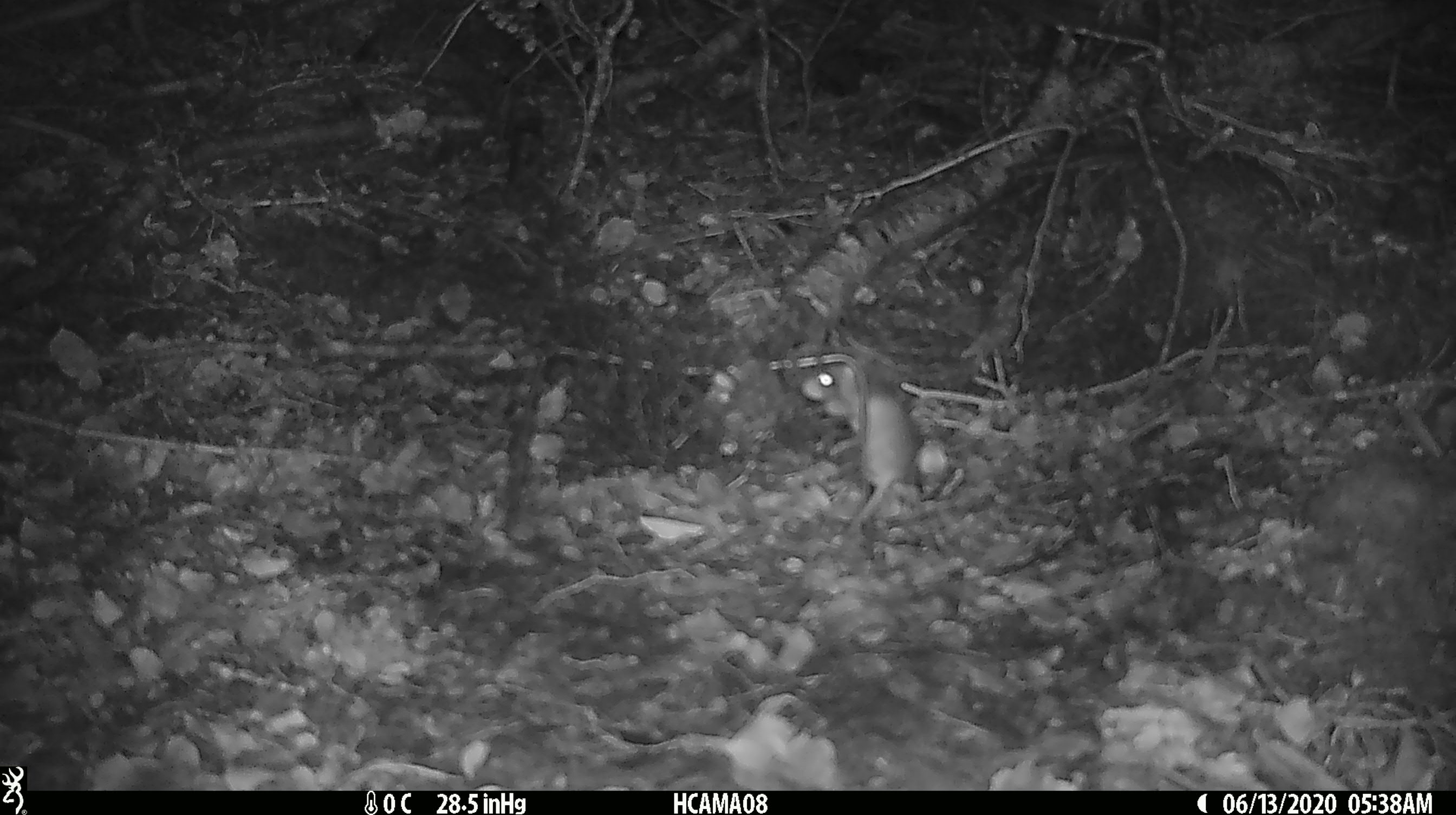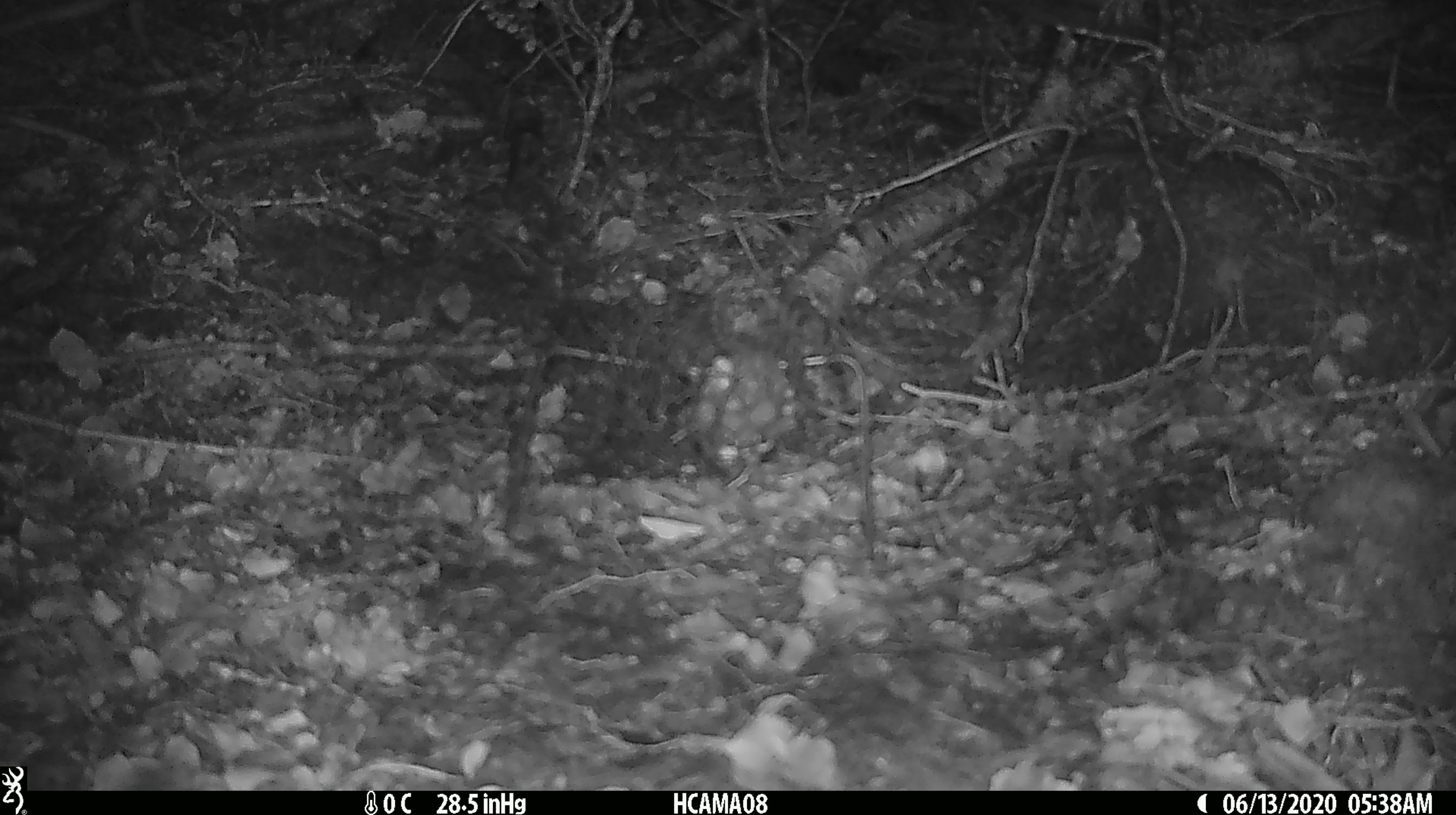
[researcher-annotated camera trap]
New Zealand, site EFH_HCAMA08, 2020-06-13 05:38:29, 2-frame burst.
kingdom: Animalia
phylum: Chordata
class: Mammalia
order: Rodentia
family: Muridae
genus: Mus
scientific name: Mus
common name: mouse